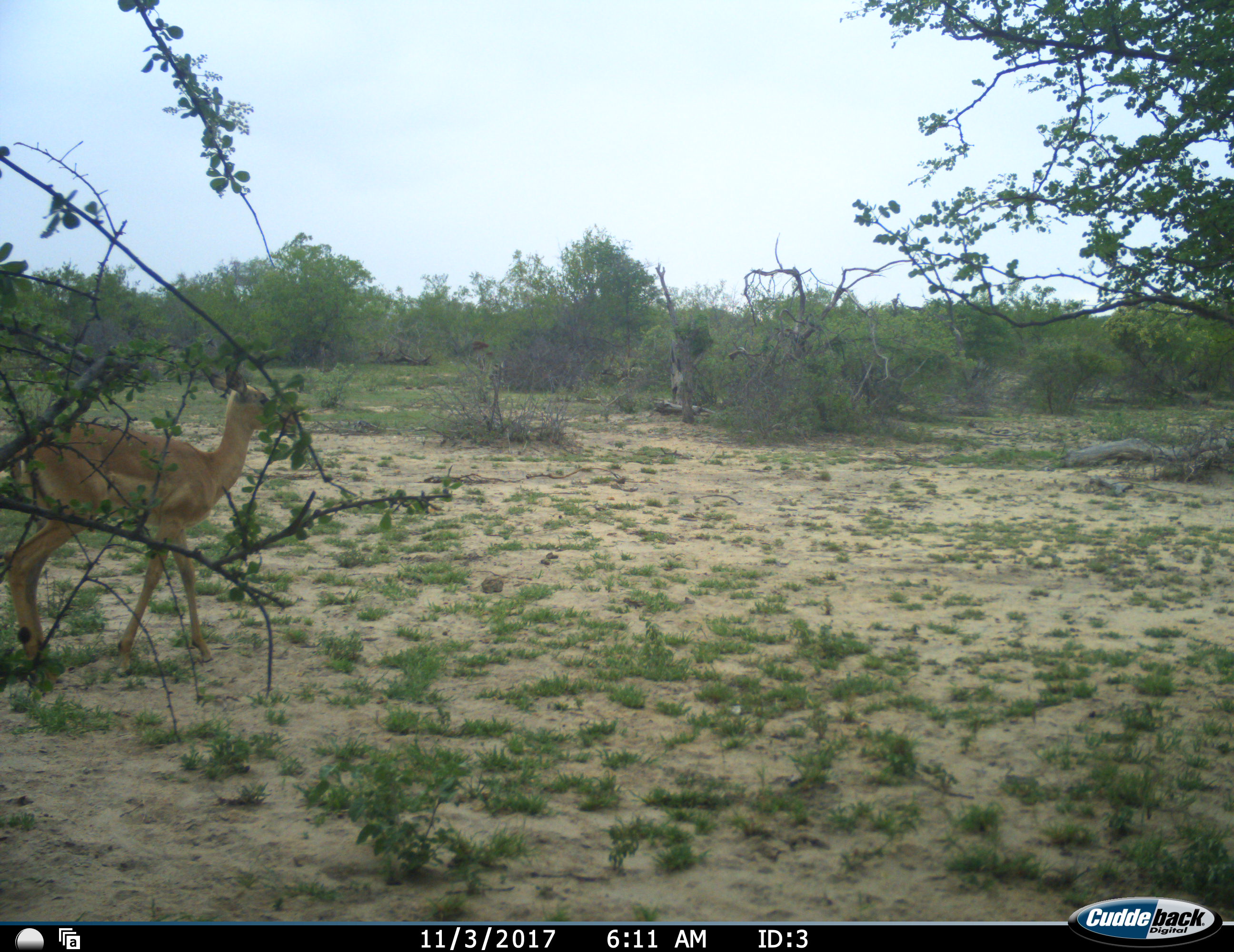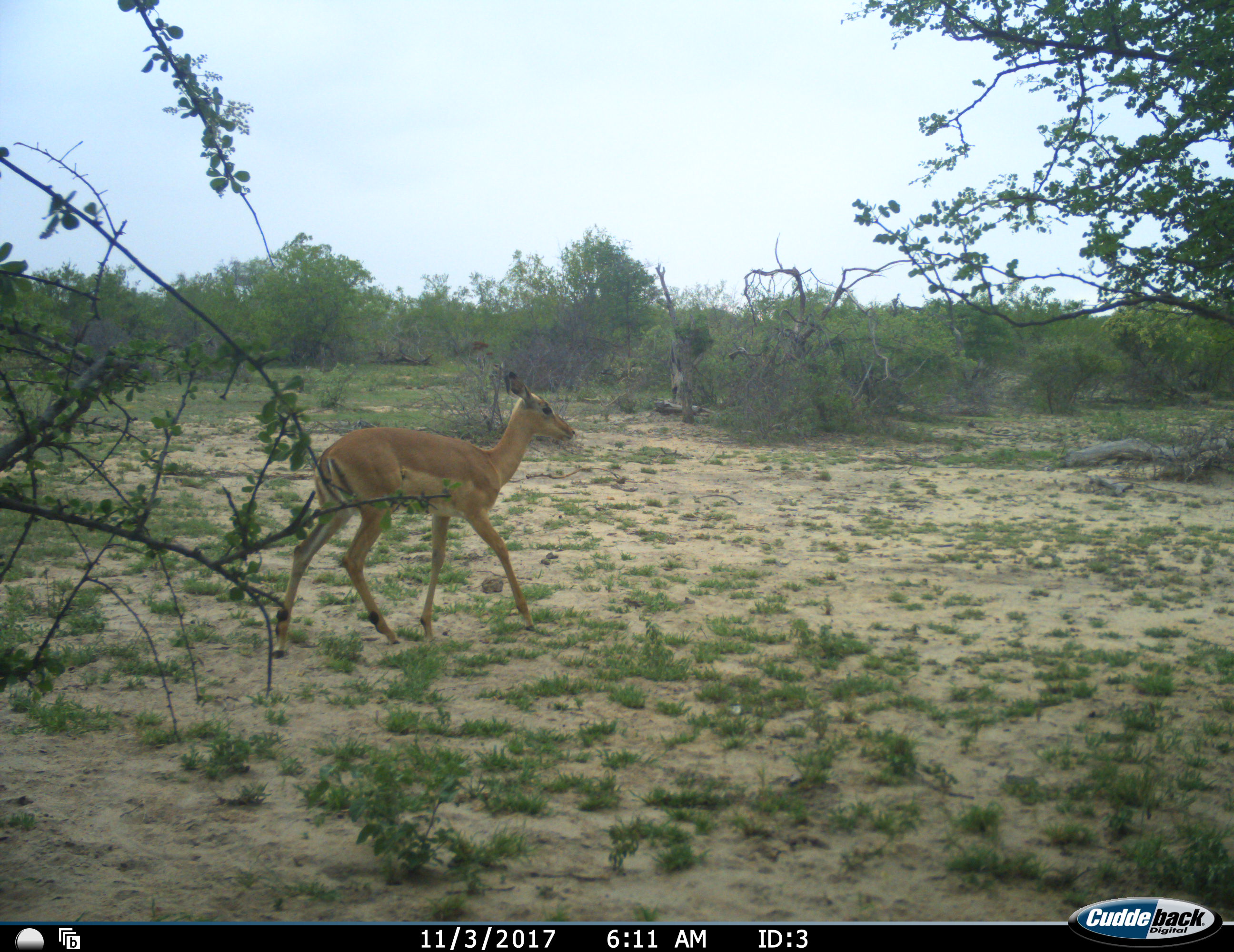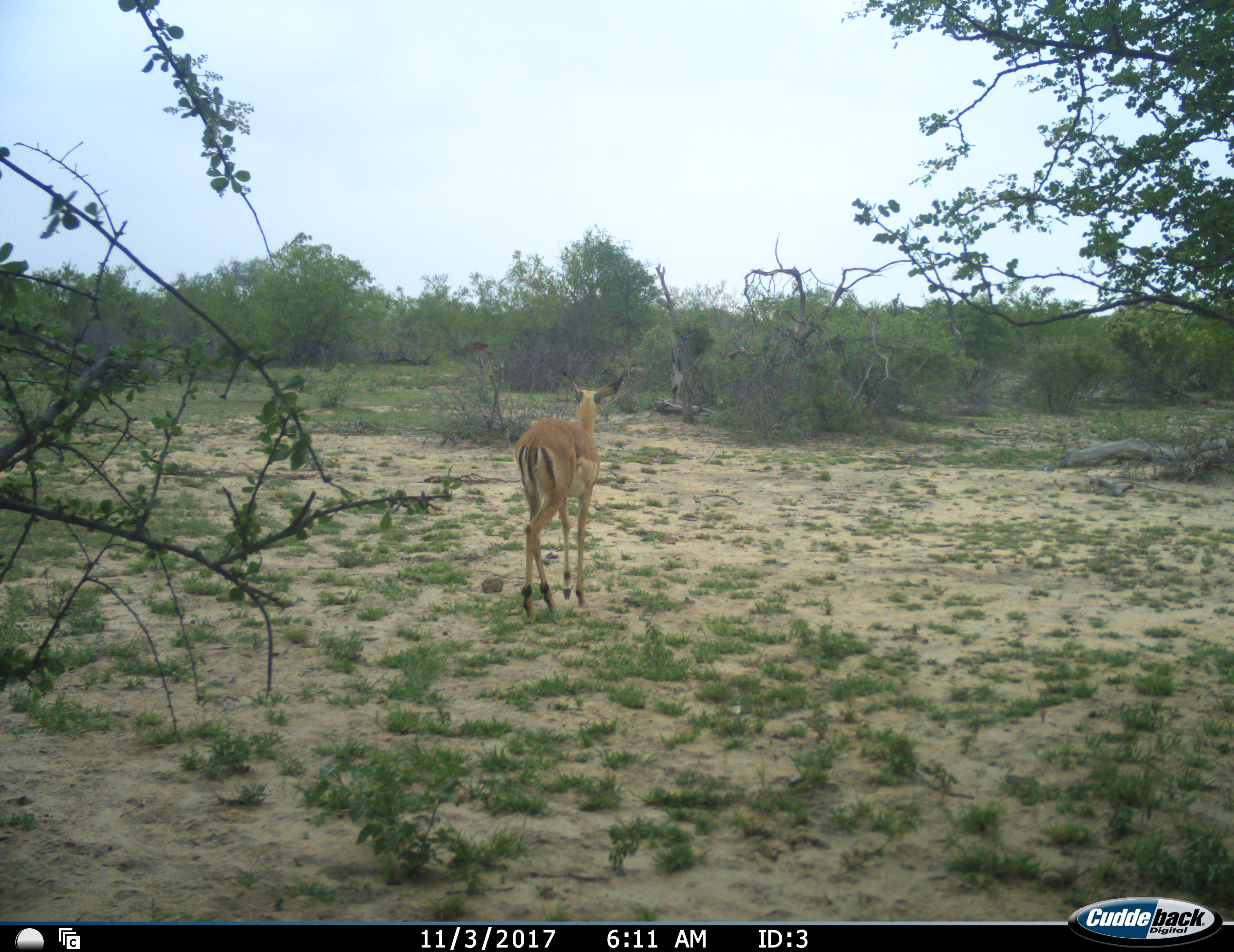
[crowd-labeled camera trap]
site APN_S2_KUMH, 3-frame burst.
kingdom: Animalia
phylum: Chordata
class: Mammalia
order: Artiodactyla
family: Bovidae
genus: Aepyceros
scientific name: Aepyceros melampus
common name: impala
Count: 1.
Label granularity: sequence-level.